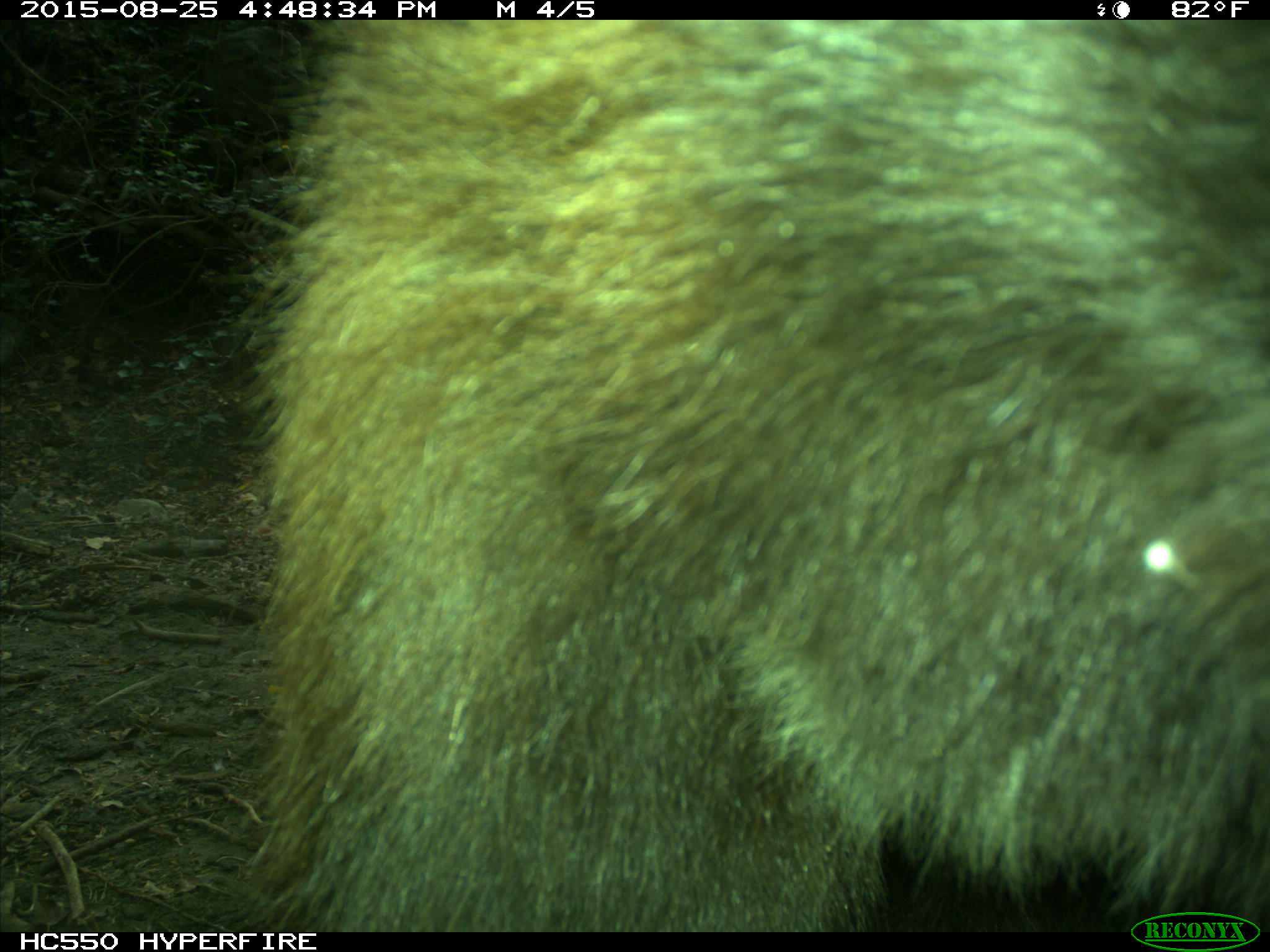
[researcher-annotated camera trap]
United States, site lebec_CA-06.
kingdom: Animalia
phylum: Chordata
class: Mammalia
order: Carnivora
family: Ursidae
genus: Ursus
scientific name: Ursus americanus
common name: american black bear